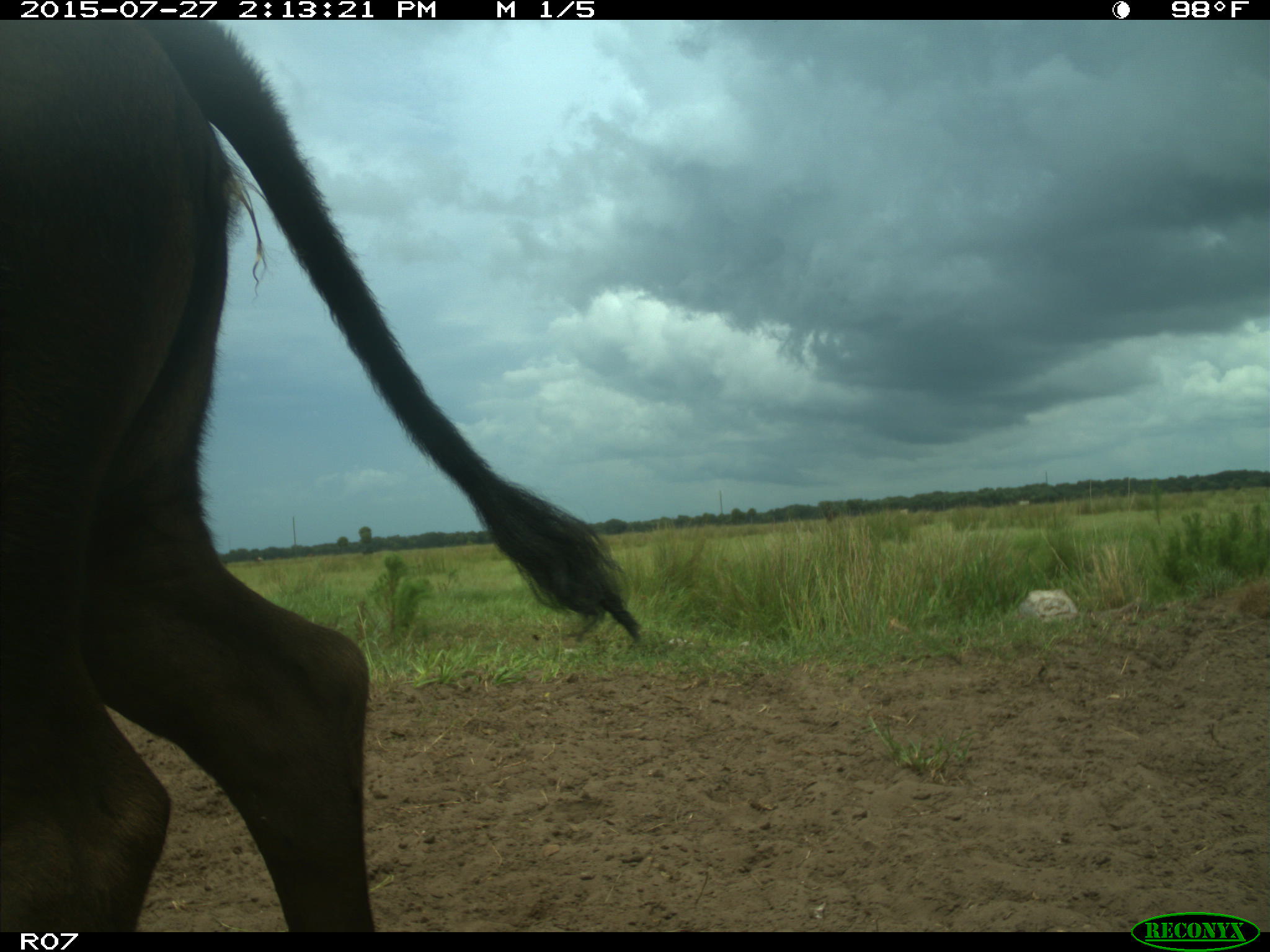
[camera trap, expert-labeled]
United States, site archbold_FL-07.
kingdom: Animalia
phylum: Chordata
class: Mammalia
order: Artiodactyla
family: Bovidae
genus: Bos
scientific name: Bos taurus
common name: domestic cow